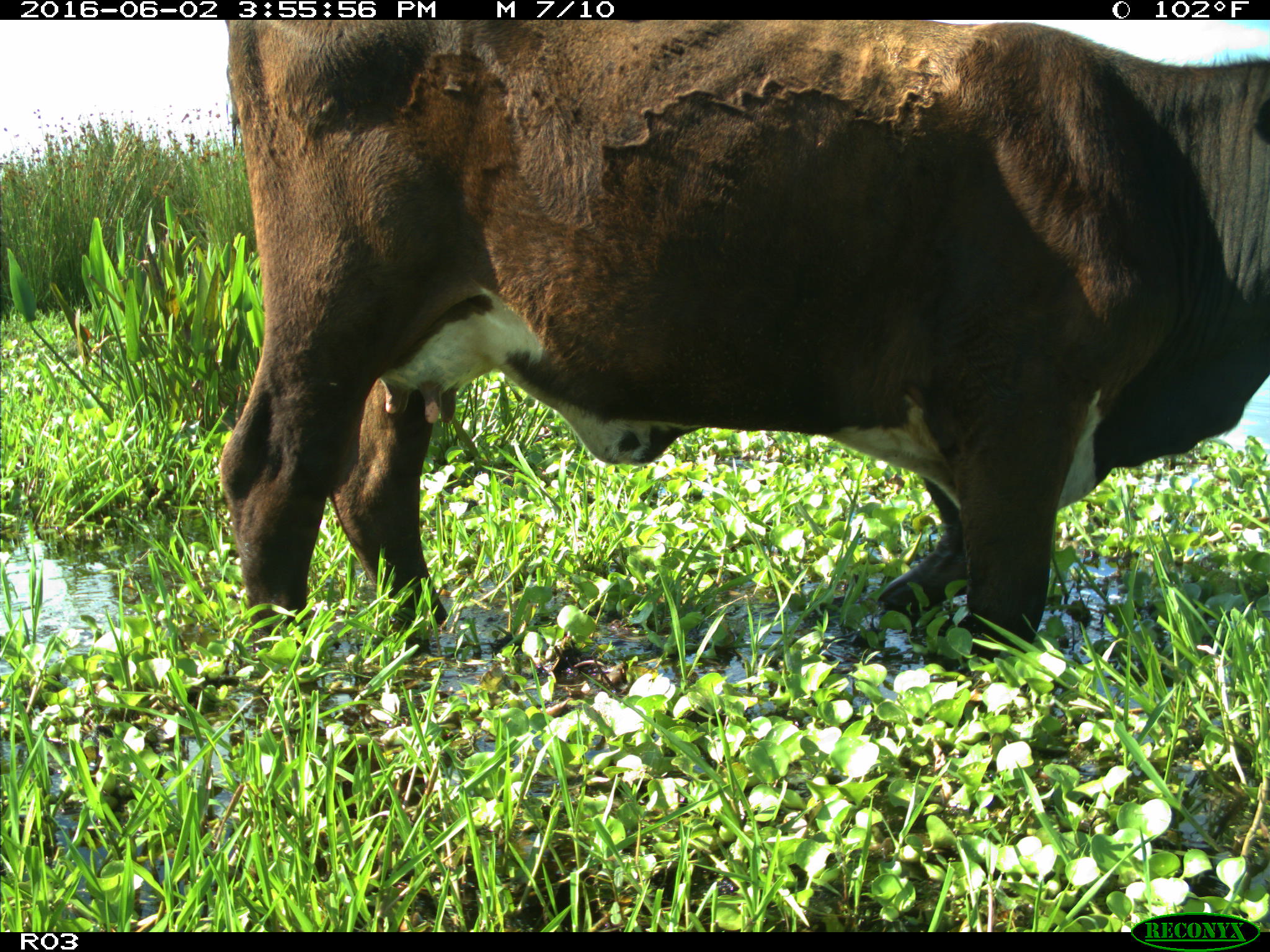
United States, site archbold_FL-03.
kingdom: Animalia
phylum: Chordata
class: Mammalia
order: Artiodactyla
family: Bovidae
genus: Bos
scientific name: Bos taurus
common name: domestic cow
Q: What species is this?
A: Bos taurus (domestic cow).